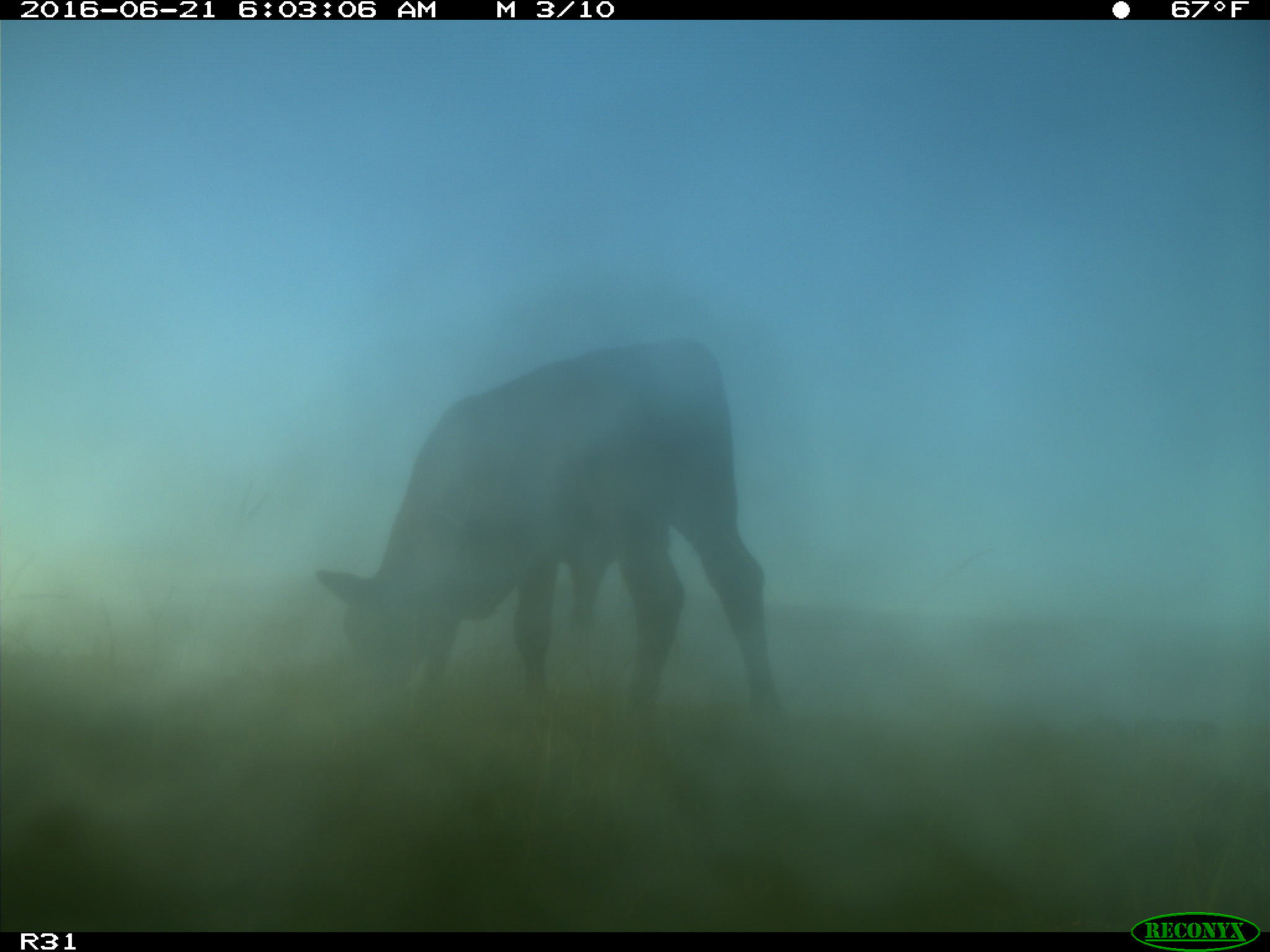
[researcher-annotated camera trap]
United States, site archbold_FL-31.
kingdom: Animalia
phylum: Chordata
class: Mammalia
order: Artiodactyla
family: Bovidae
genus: Bos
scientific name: Bos taurus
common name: domestic cow